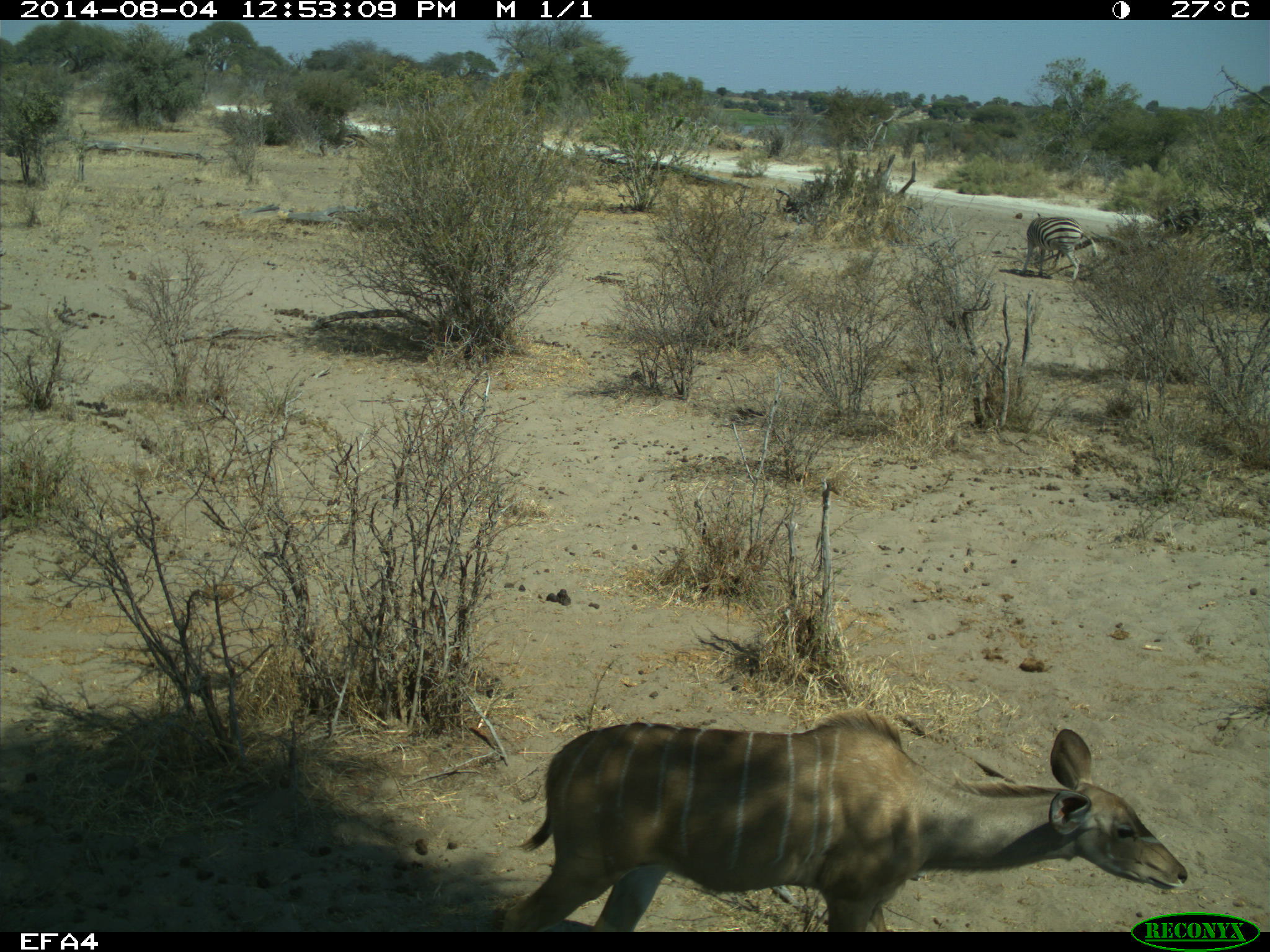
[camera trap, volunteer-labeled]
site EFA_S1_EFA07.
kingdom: Animalia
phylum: Chordata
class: Mammalia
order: Artiodactyla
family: Bovidae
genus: Tragelaphus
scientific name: Tragelaphus oryx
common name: eland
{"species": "eland (Tragelaphus oryx)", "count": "1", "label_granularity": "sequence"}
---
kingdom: Animalia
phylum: Chordata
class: Mammalia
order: Perissodactyla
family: Equidae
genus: Equus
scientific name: Equus quagga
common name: plains zebra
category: zebraplains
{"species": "zebraplains (plains zebra) (Equus quagga)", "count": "1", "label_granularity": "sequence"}